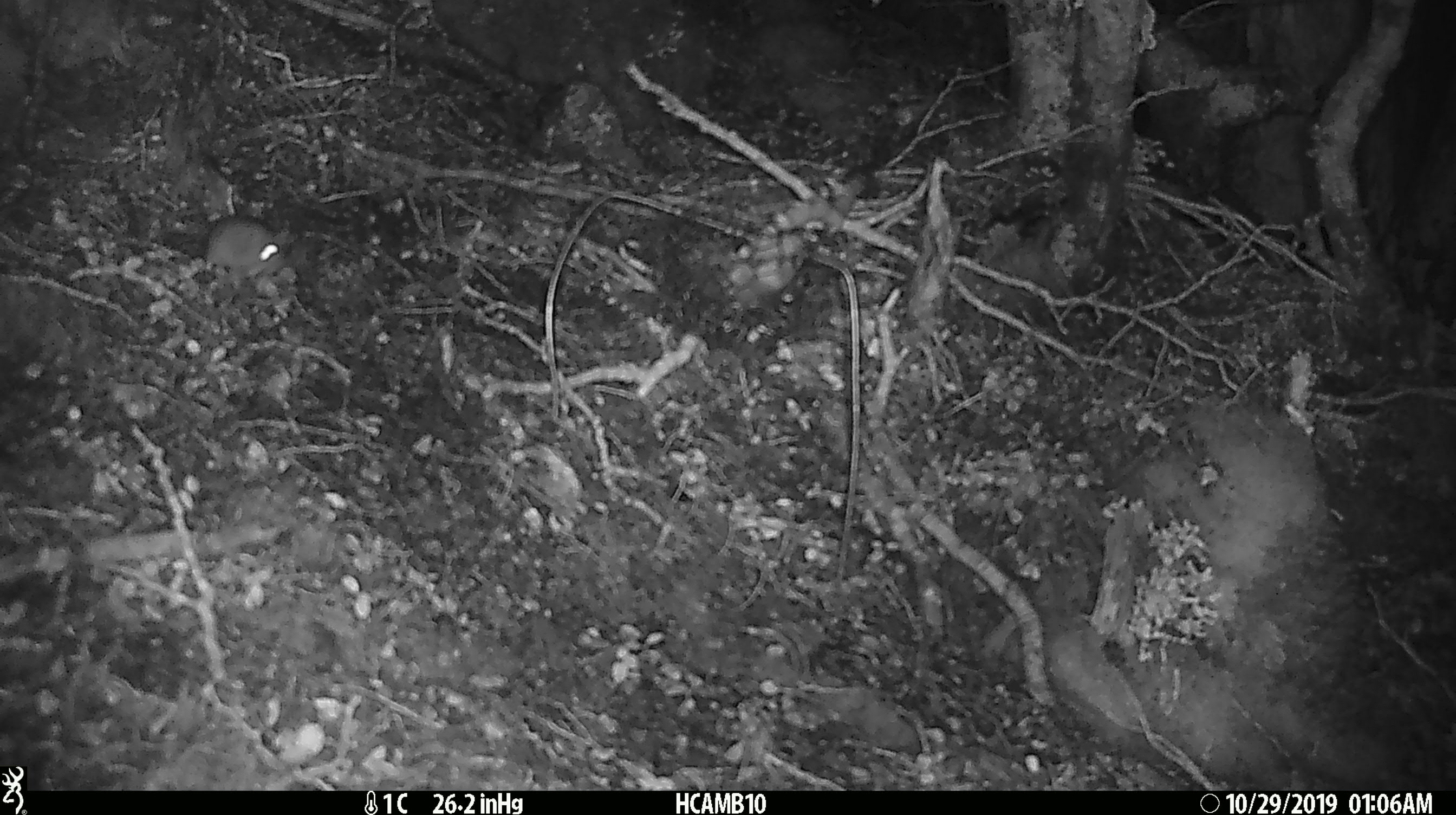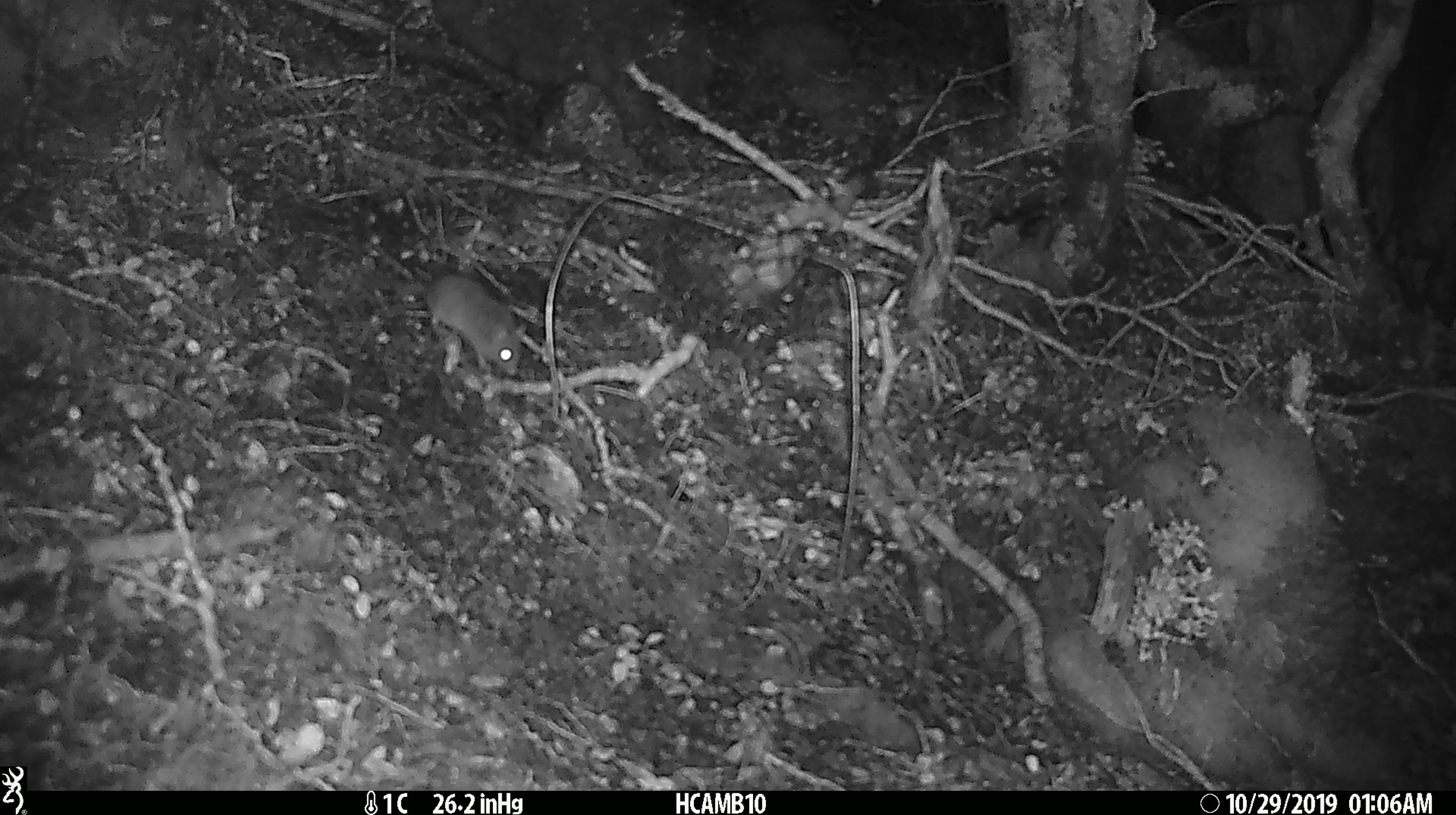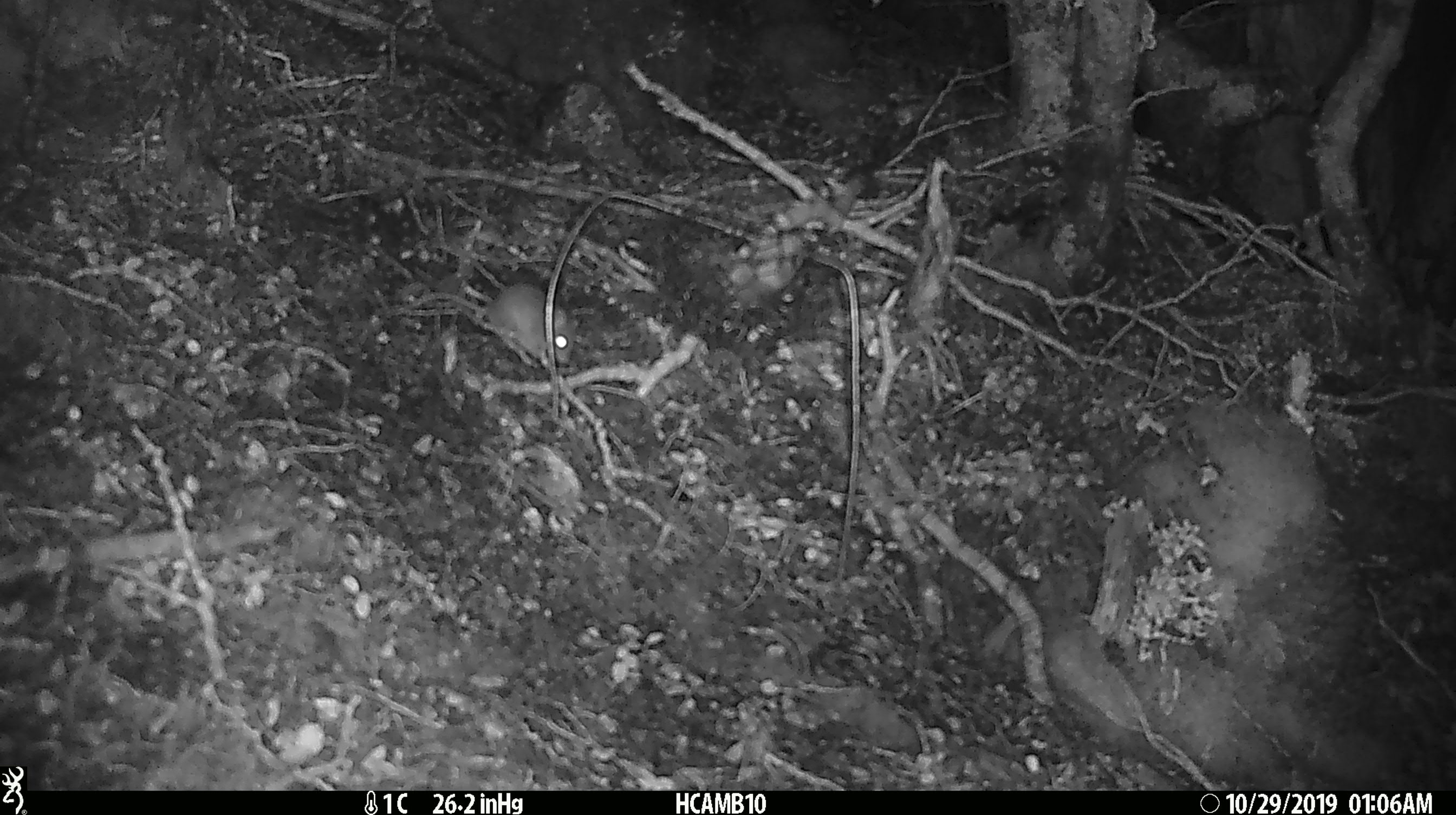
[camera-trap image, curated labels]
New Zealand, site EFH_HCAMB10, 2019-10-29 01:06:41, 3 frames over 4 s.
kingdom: Animalia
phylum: Chordata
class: Mammalia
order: Rodentia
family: Muridae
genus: Mus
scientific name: Mus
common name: mouse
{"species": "mouse (Mus)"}